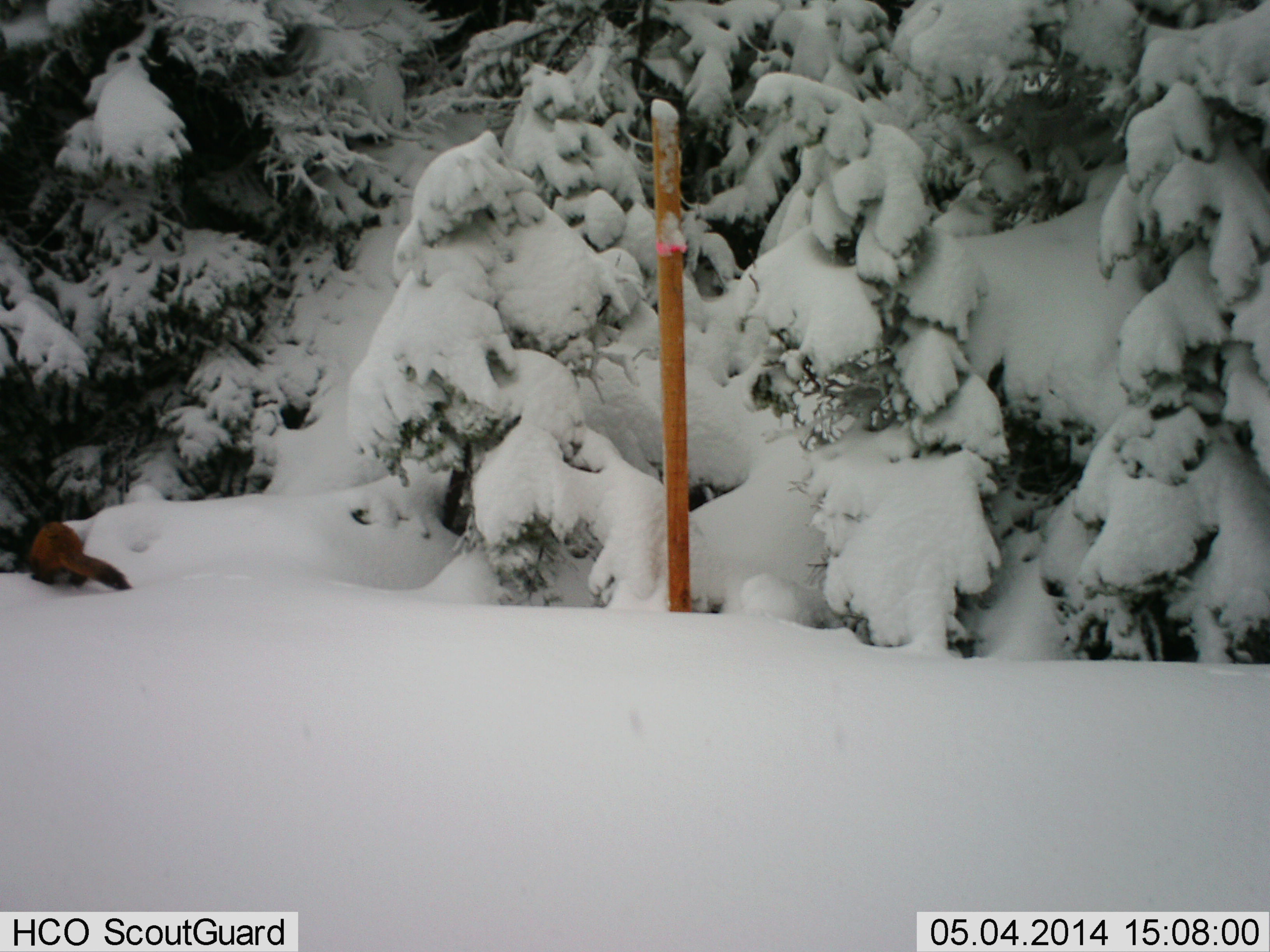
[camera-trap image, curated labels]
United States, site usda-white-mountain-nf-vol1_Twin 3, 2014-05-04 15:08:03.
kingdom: Animalia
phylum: Chordata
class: Mammalia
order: Carnivora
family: Mustelidae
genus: Martes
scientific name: Martes americana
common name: american marten